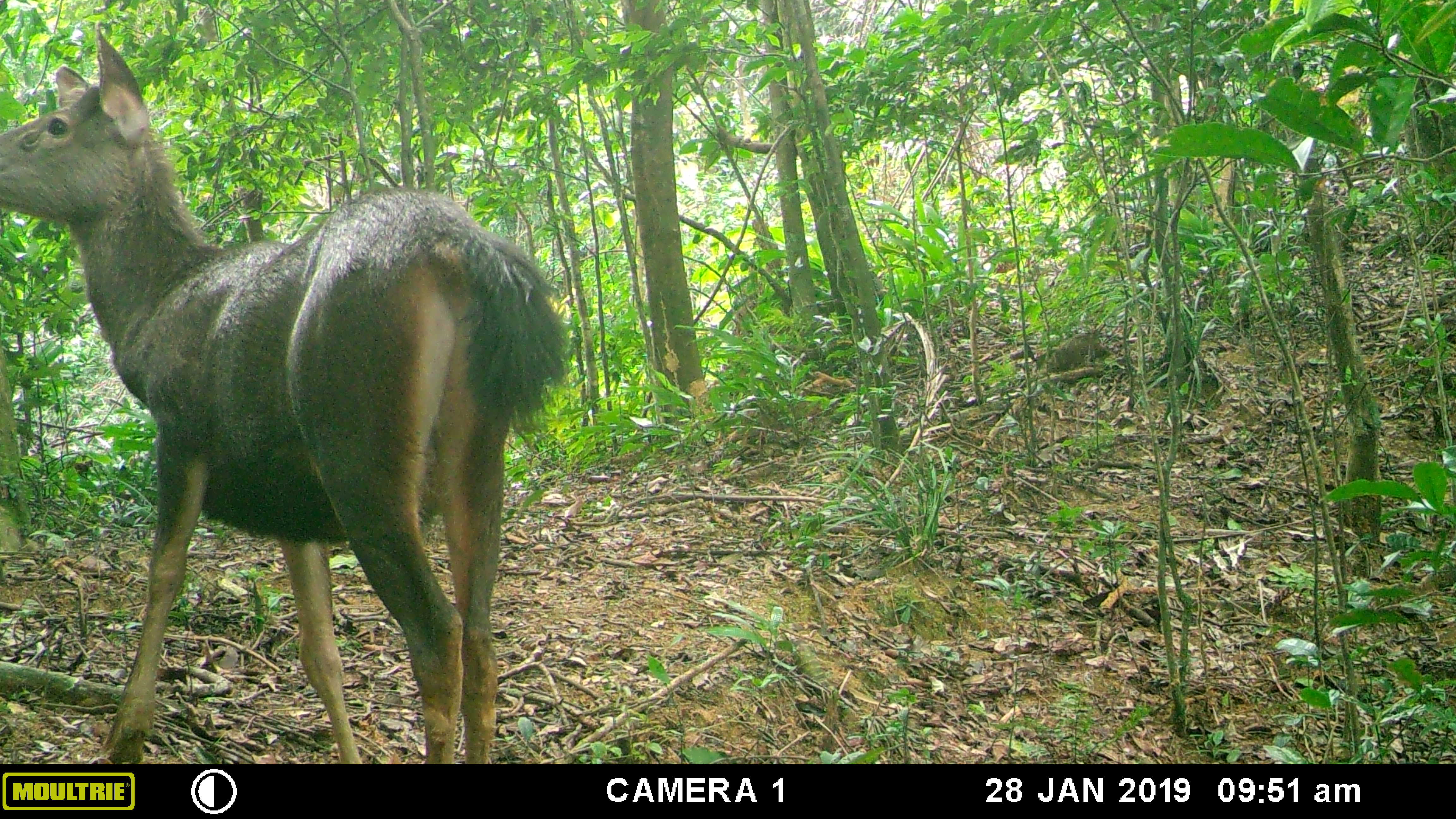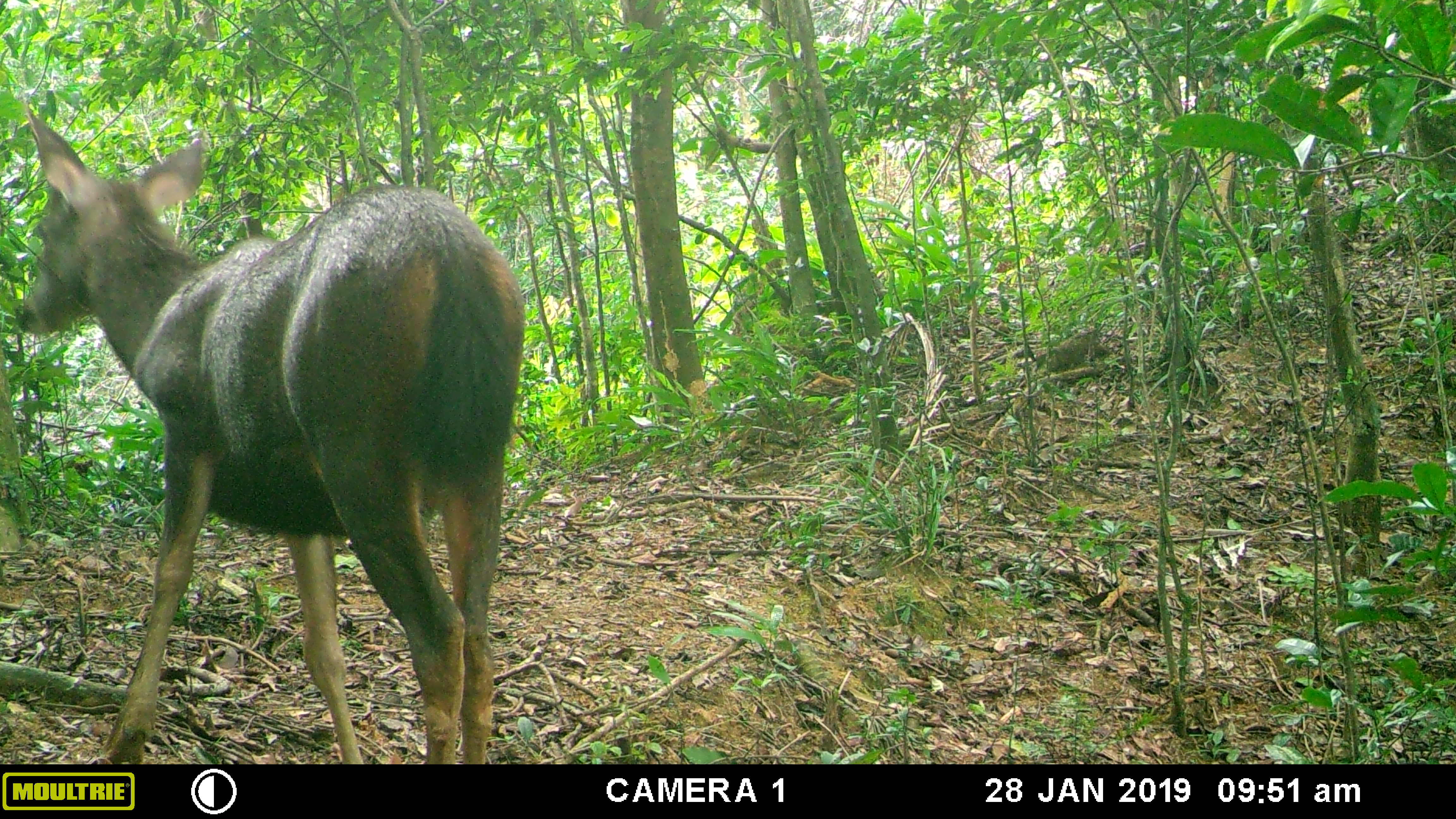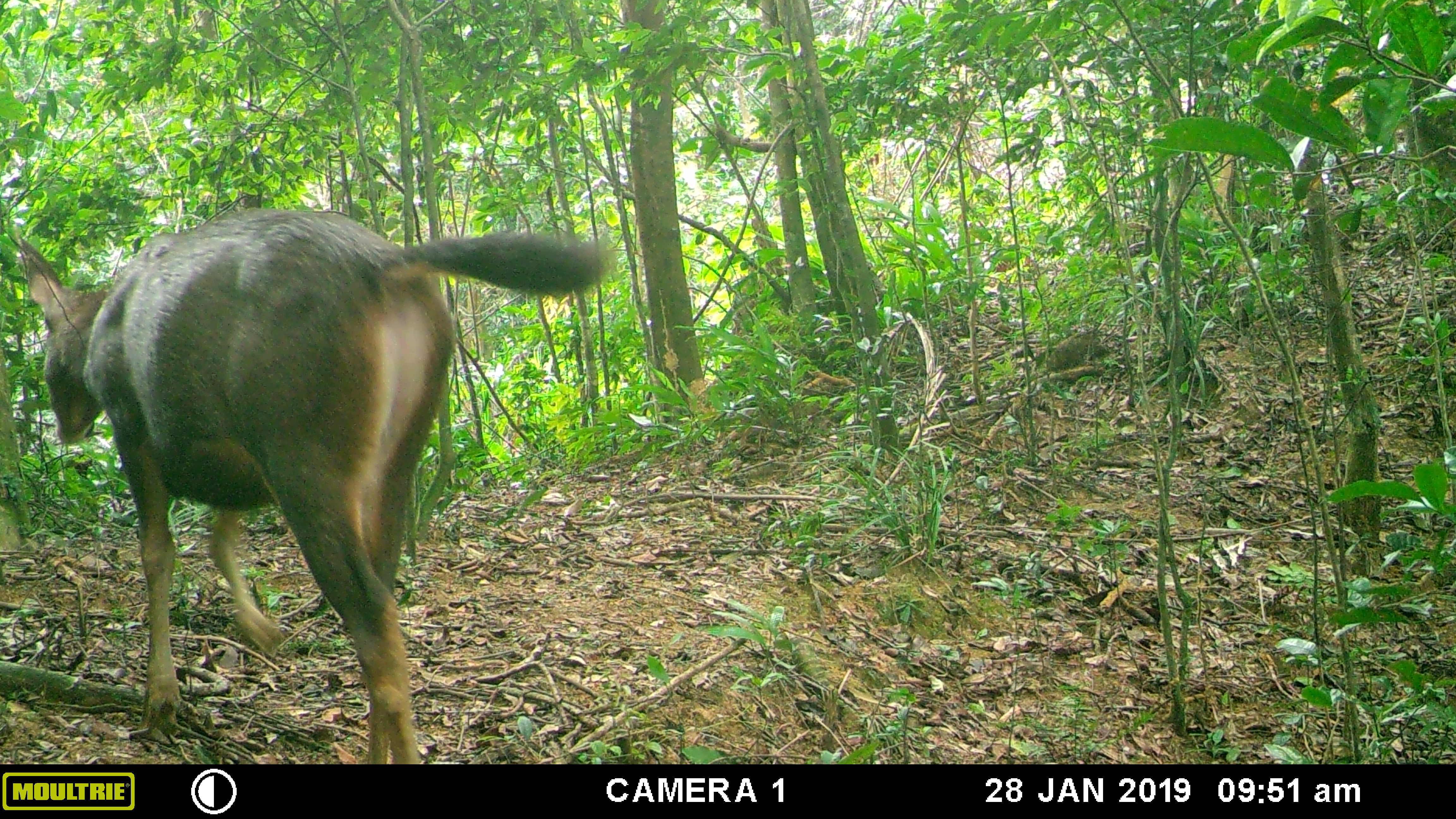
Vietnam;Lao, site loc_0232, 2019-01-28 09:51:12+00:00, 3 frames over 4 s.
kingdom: Animalia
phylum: Chordata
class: Mammalia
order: Artiodactyla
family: Cervidae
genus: Rusa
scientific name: Rusa unicolor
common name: sambar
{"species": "sambar (Rusa unicolor)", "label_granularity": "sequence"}